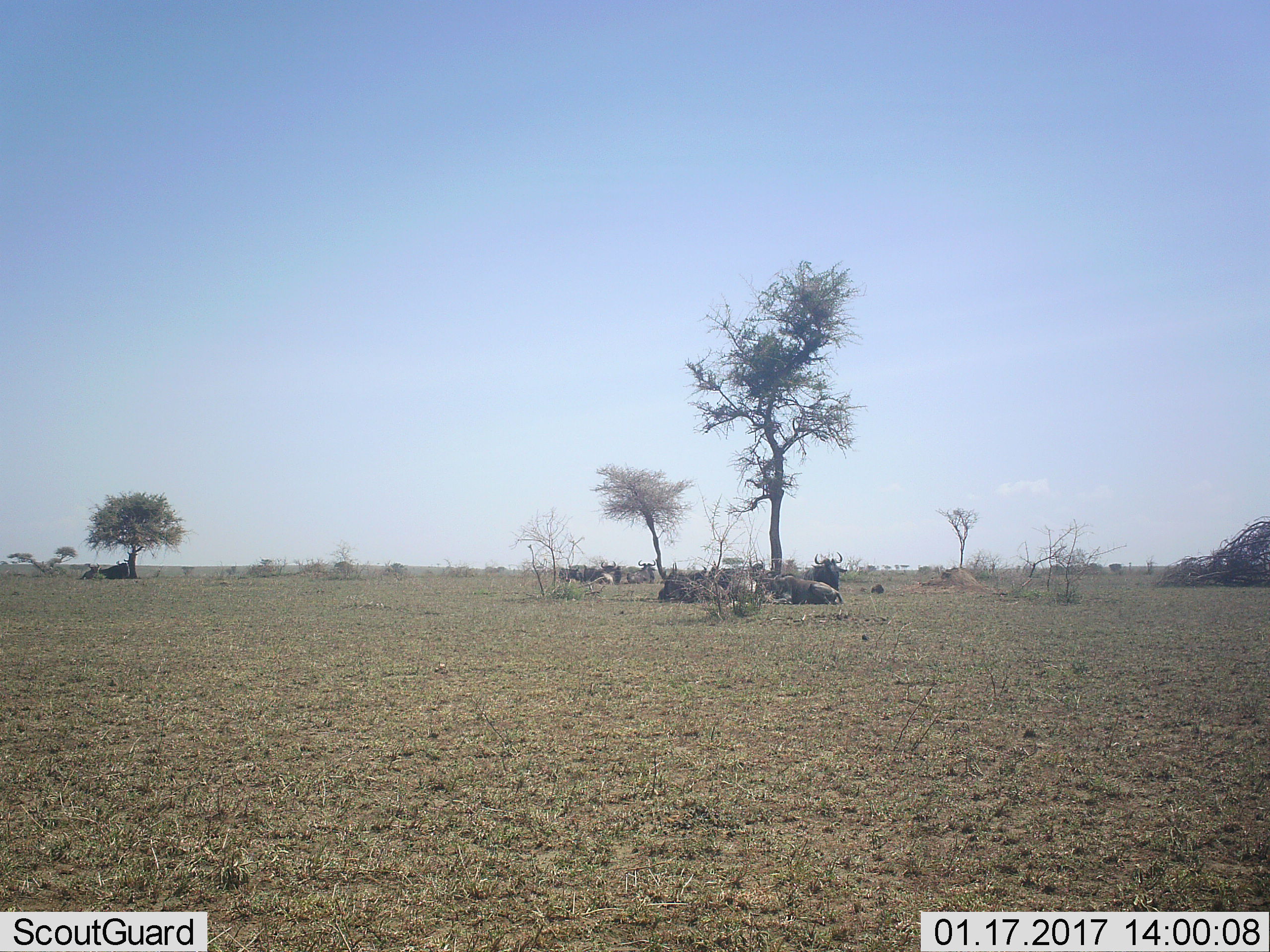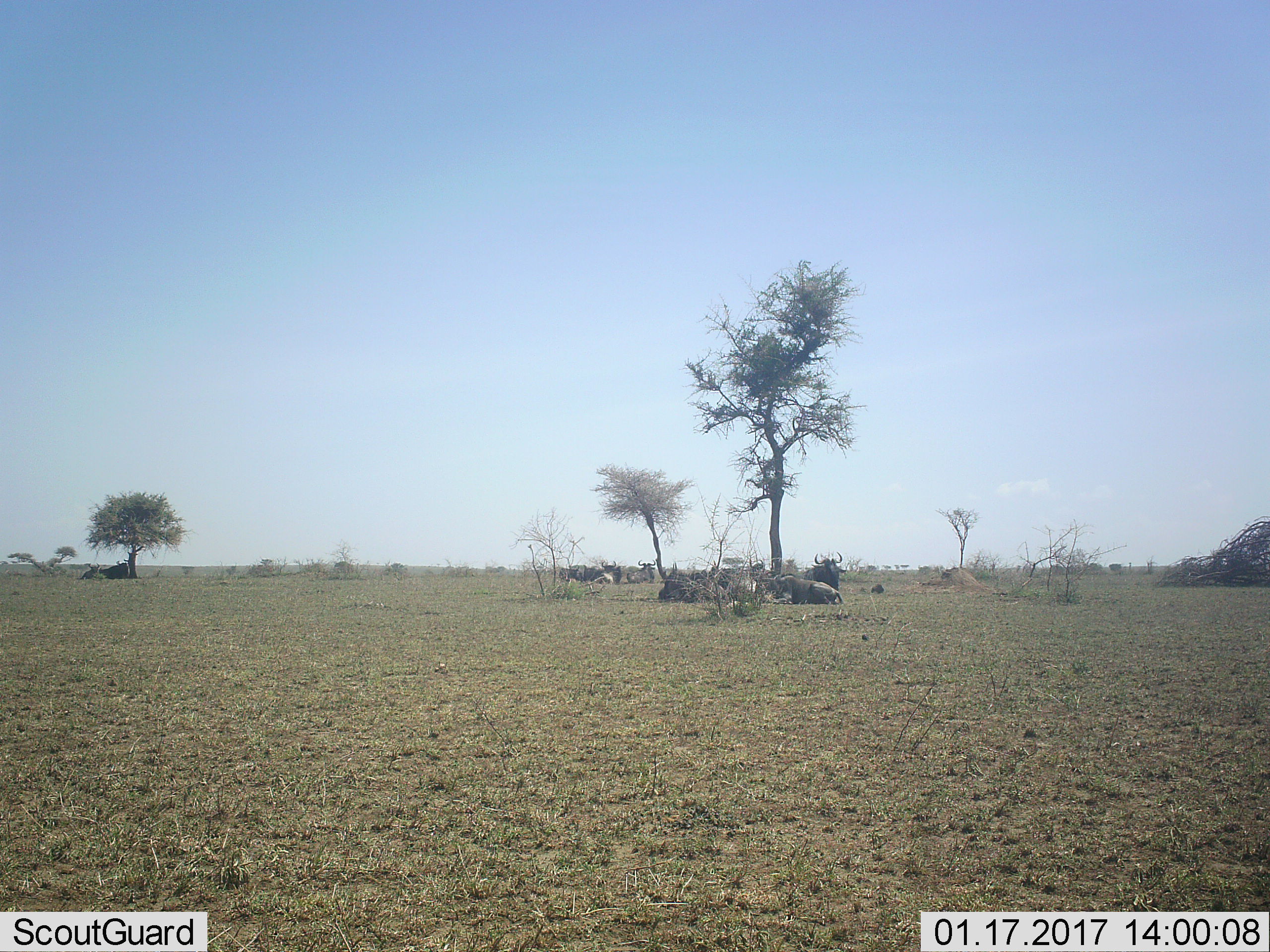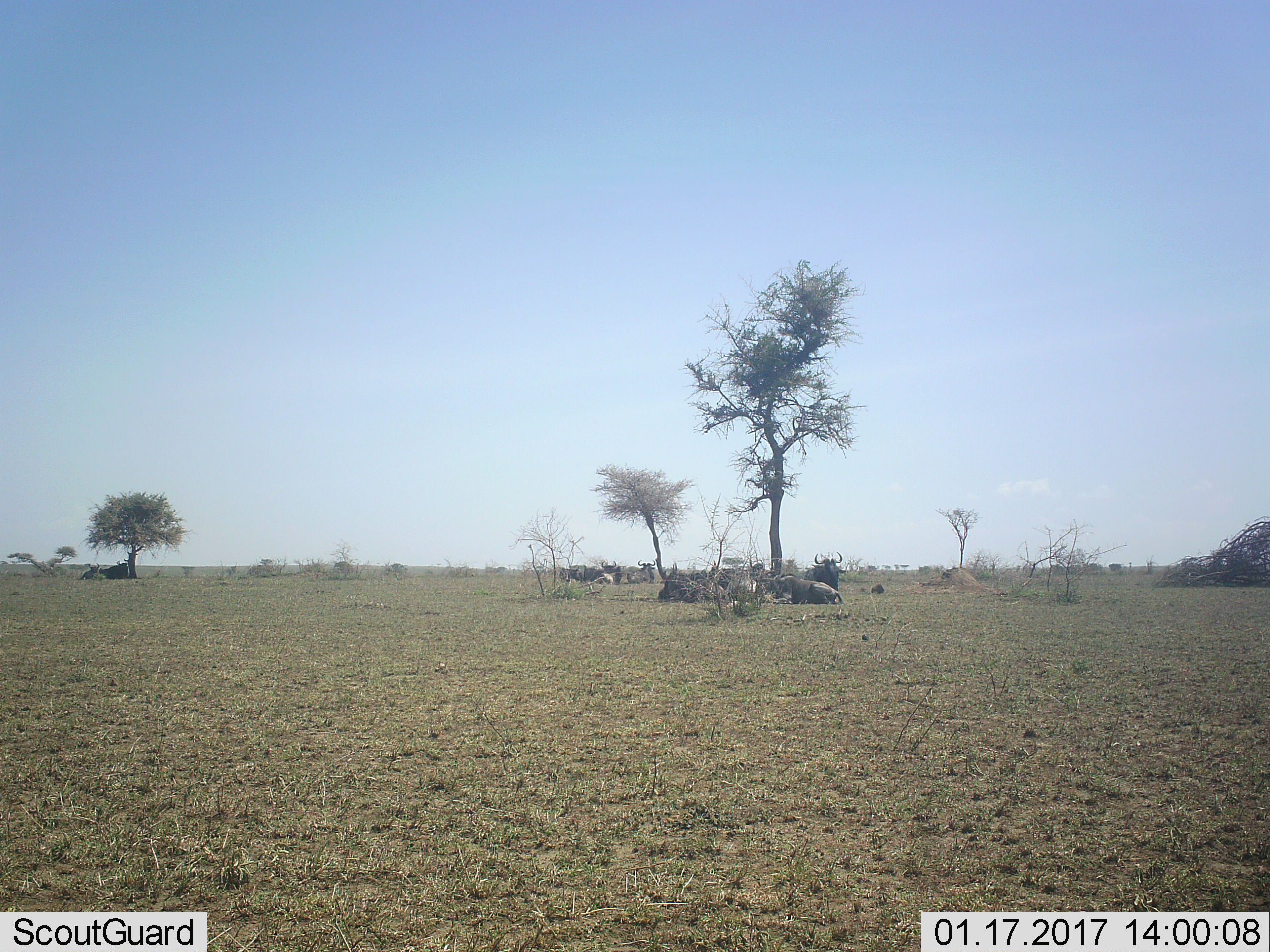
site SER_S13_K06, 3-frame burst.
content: unidentified animal